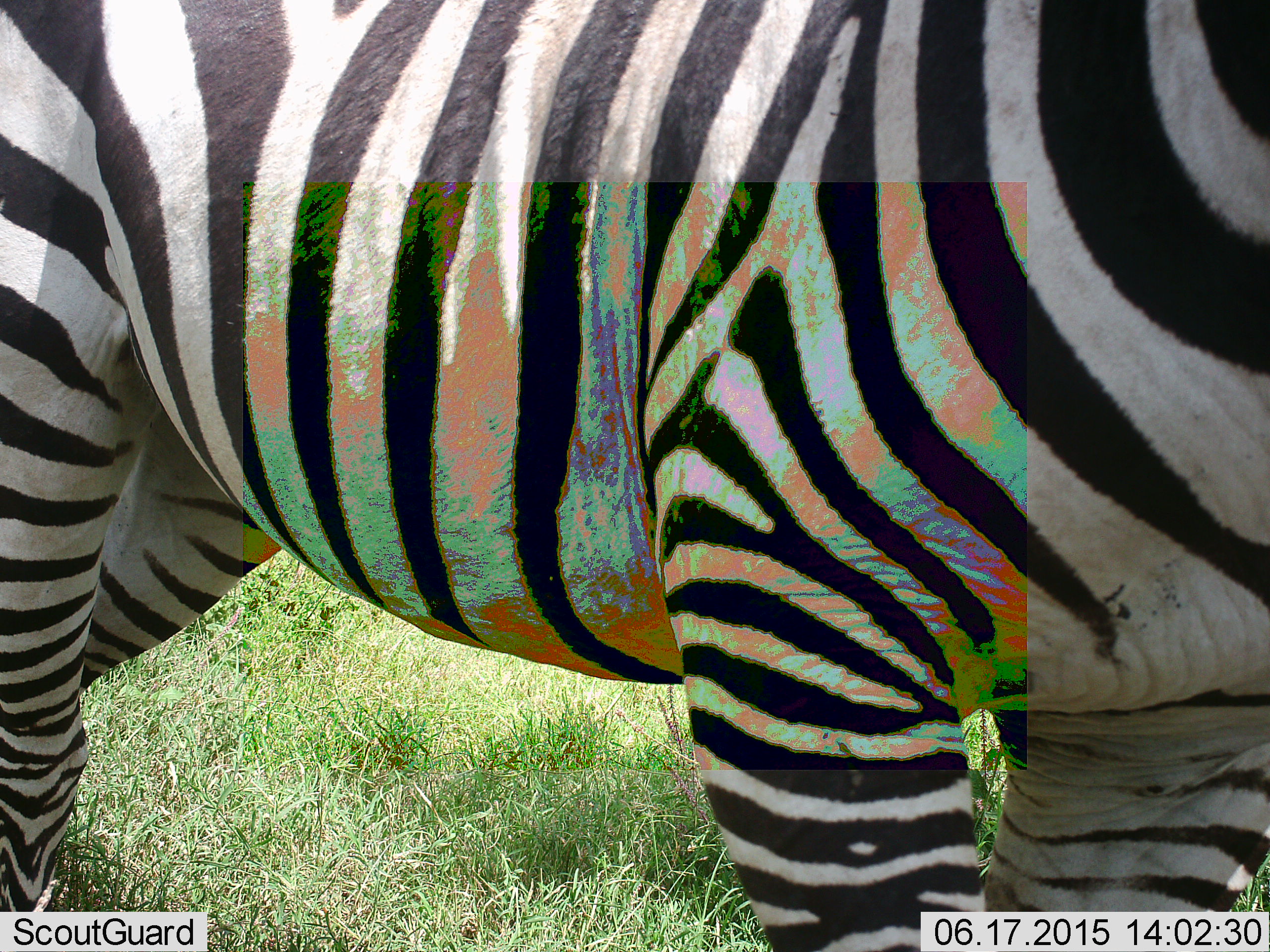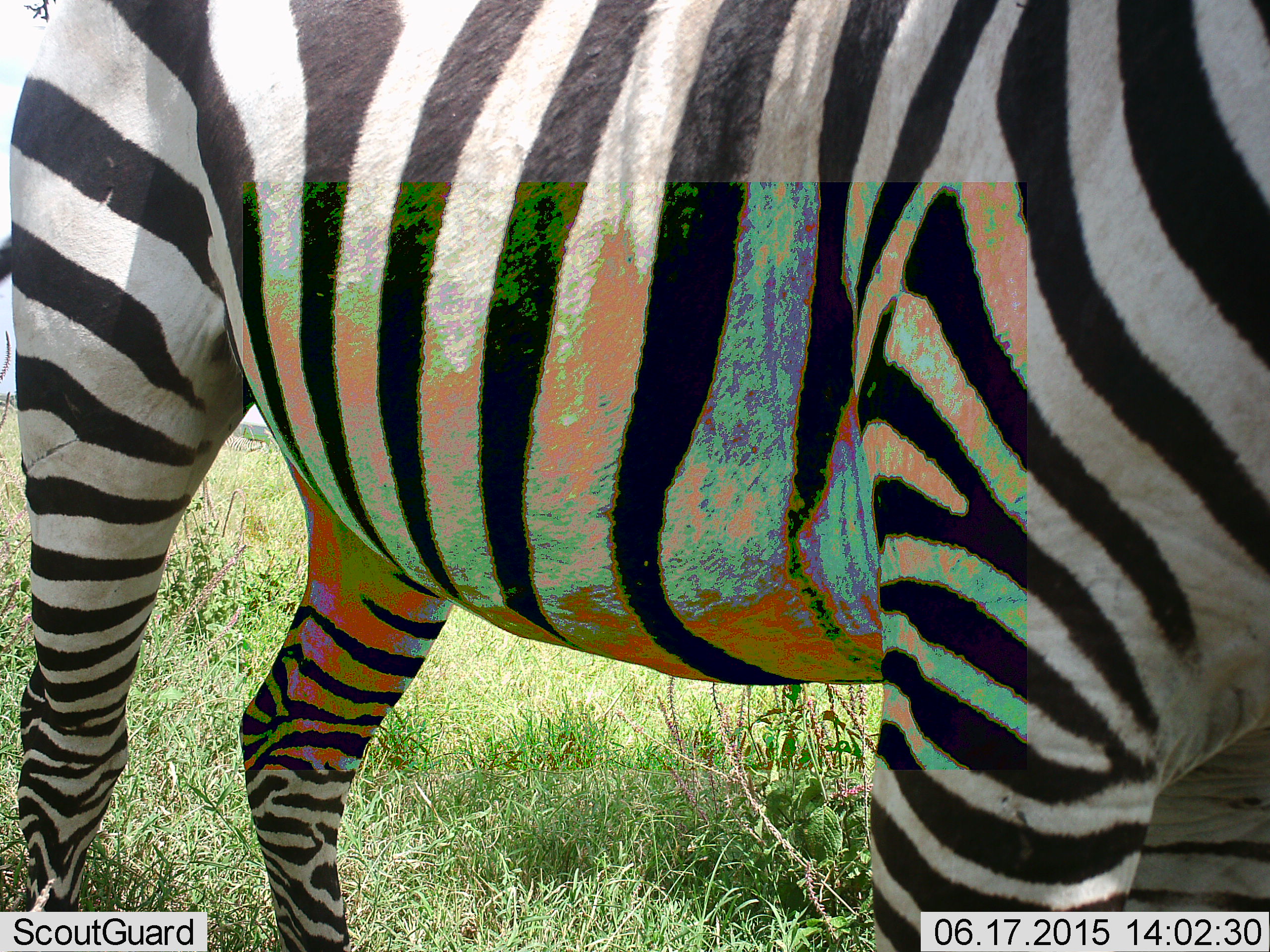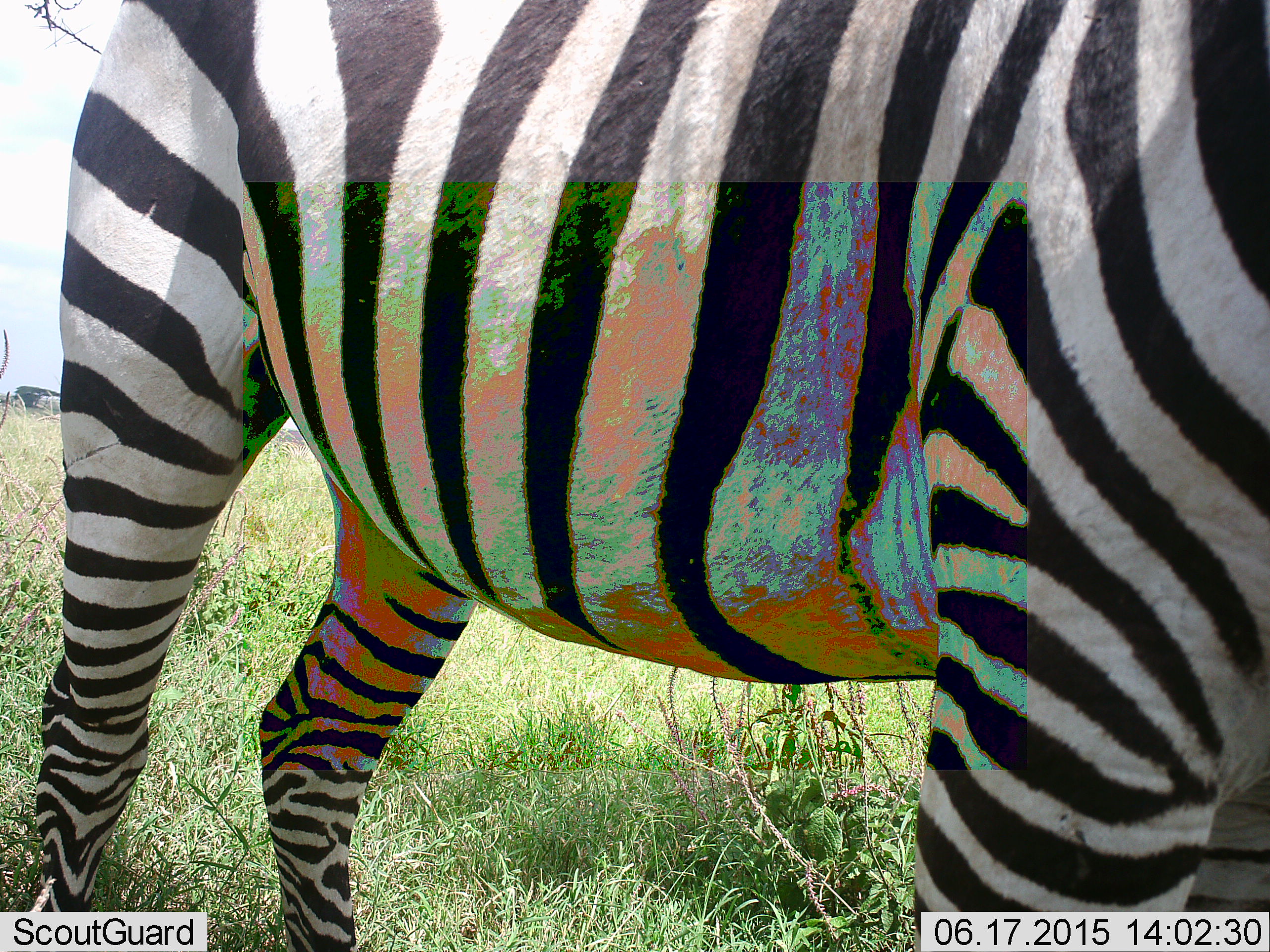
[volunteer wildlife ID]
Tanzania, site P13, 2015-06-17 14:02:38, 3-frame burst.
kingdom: Animalia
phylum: Chordata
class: Mammalia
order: Perissodactyla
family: Equidae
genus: Equus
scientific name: Equus quagga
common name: plains zebra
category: zebra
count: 1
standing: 60%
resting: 0%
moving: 40%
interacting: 0%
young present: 0%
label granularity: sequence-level